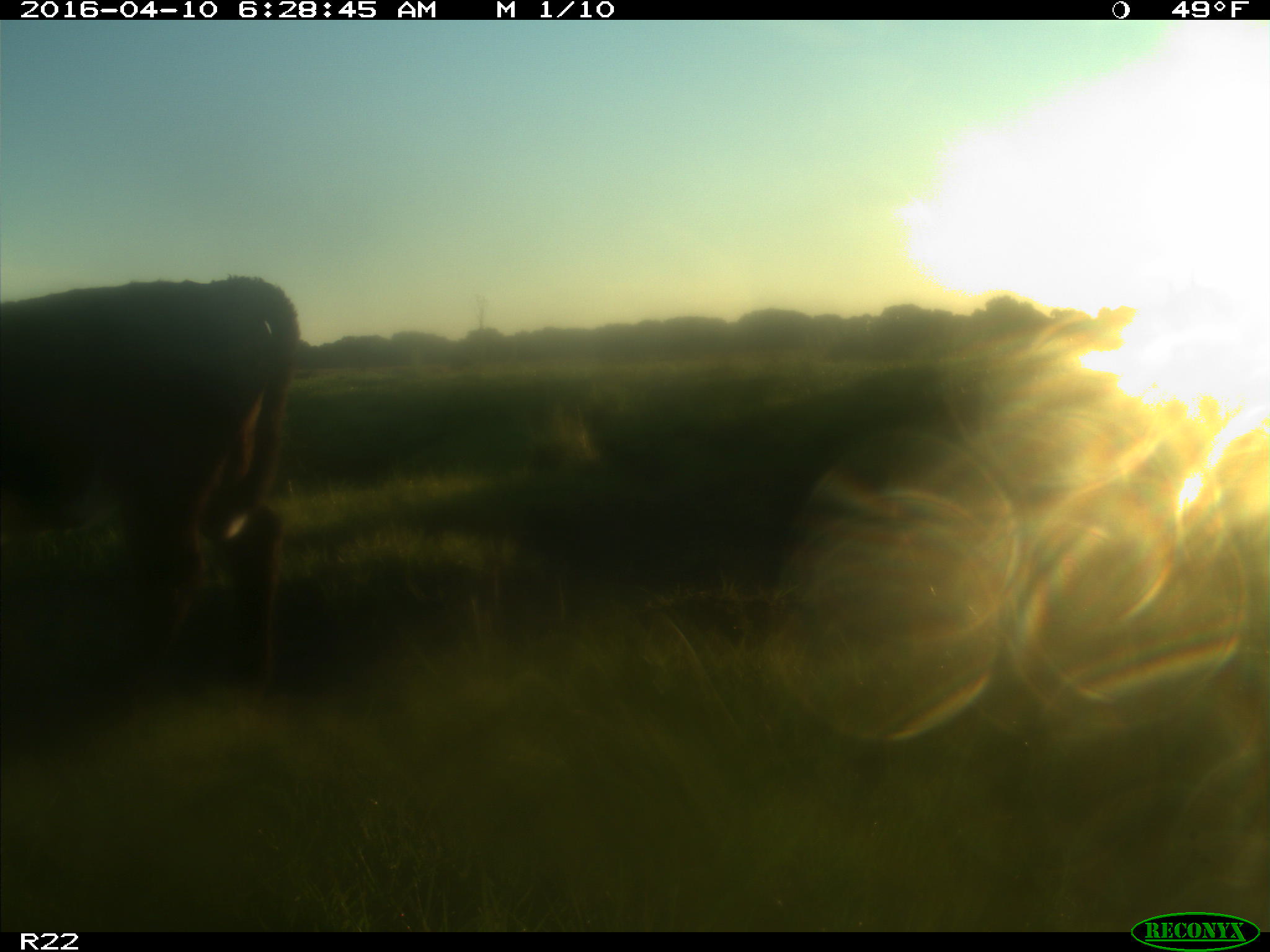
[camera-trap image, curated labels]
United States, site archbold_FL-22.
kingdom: Animalia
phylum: Chordata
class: Mammalia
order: Artiodactyla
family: Bovidae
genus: Bos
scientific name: Bos taurus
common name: domestic cow